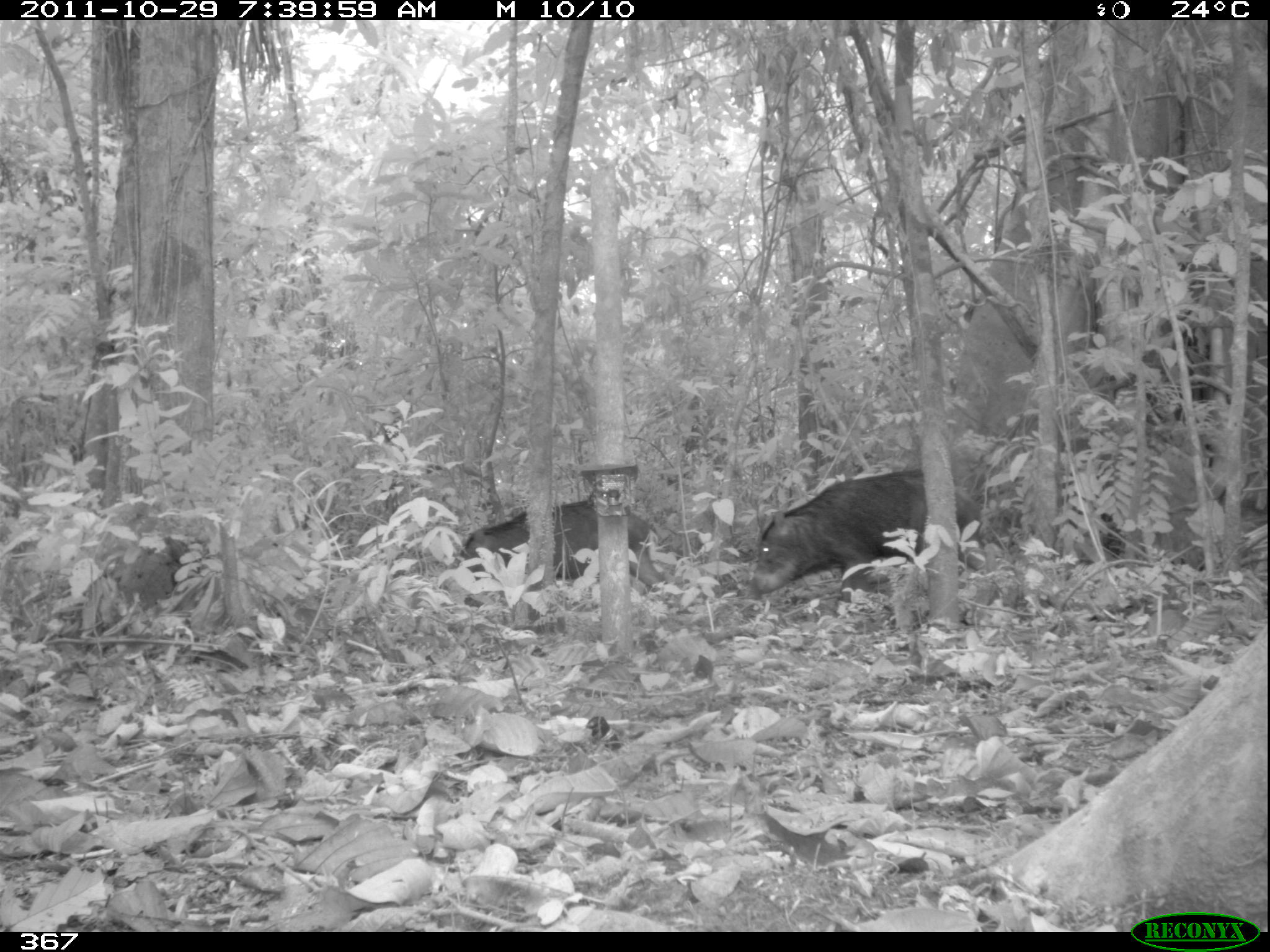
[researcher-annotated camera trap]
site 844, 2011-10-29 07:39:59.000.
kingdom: Animalia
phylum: Chordata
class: Mammalia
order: Artiodactyla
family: Tayassuidae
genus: Tayassu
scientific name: Tayassu pecari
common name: white-lipped peccary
Tayassu pecari (white-lipped peccary).